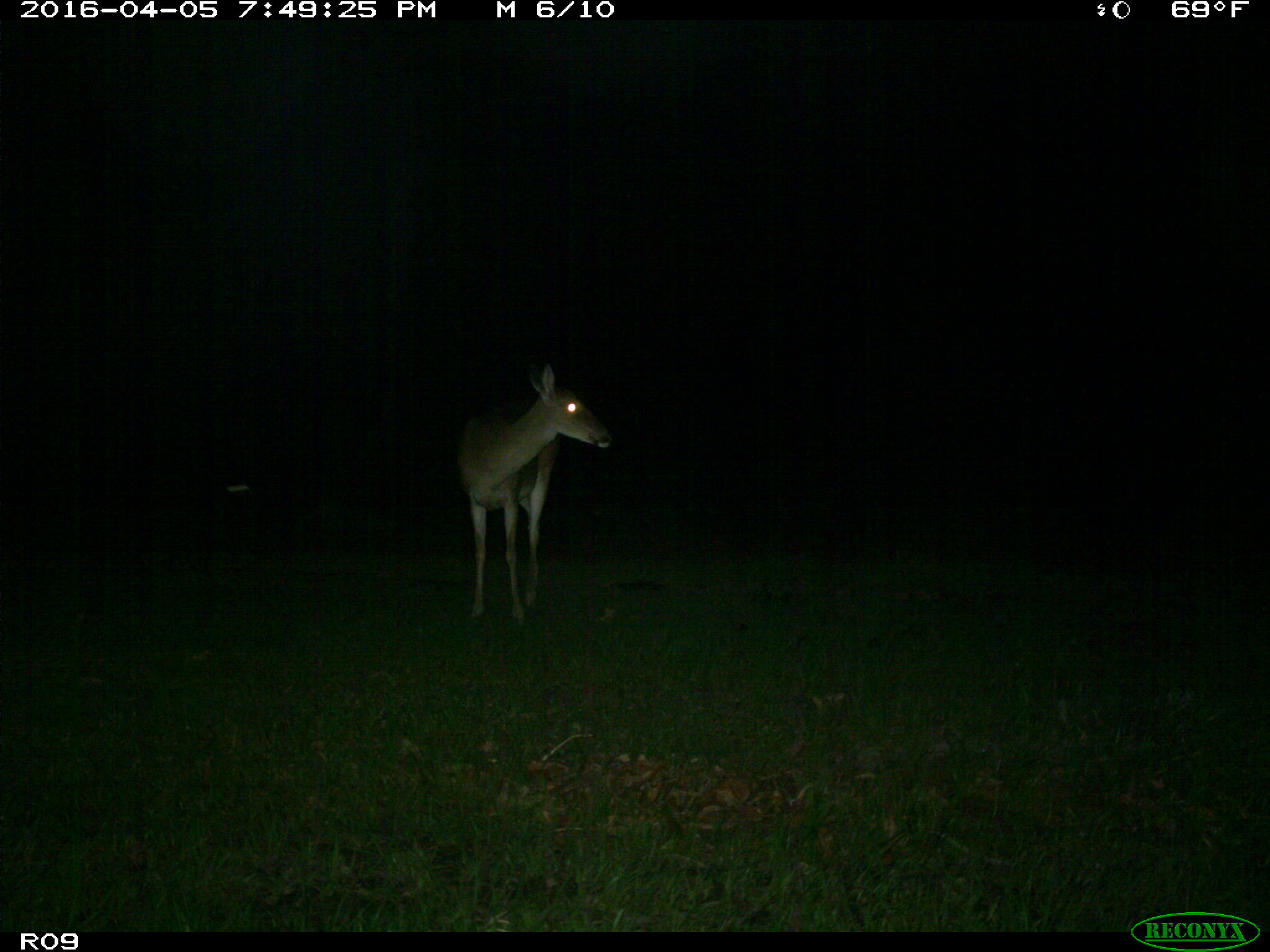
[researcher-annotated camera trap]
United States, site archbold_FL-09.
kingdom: Animalia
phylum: Chordata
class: Mammalia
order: Artiodactyla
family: Cervidae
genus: Odocoileus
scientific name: Odocoileus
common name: deer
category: unidentified deer